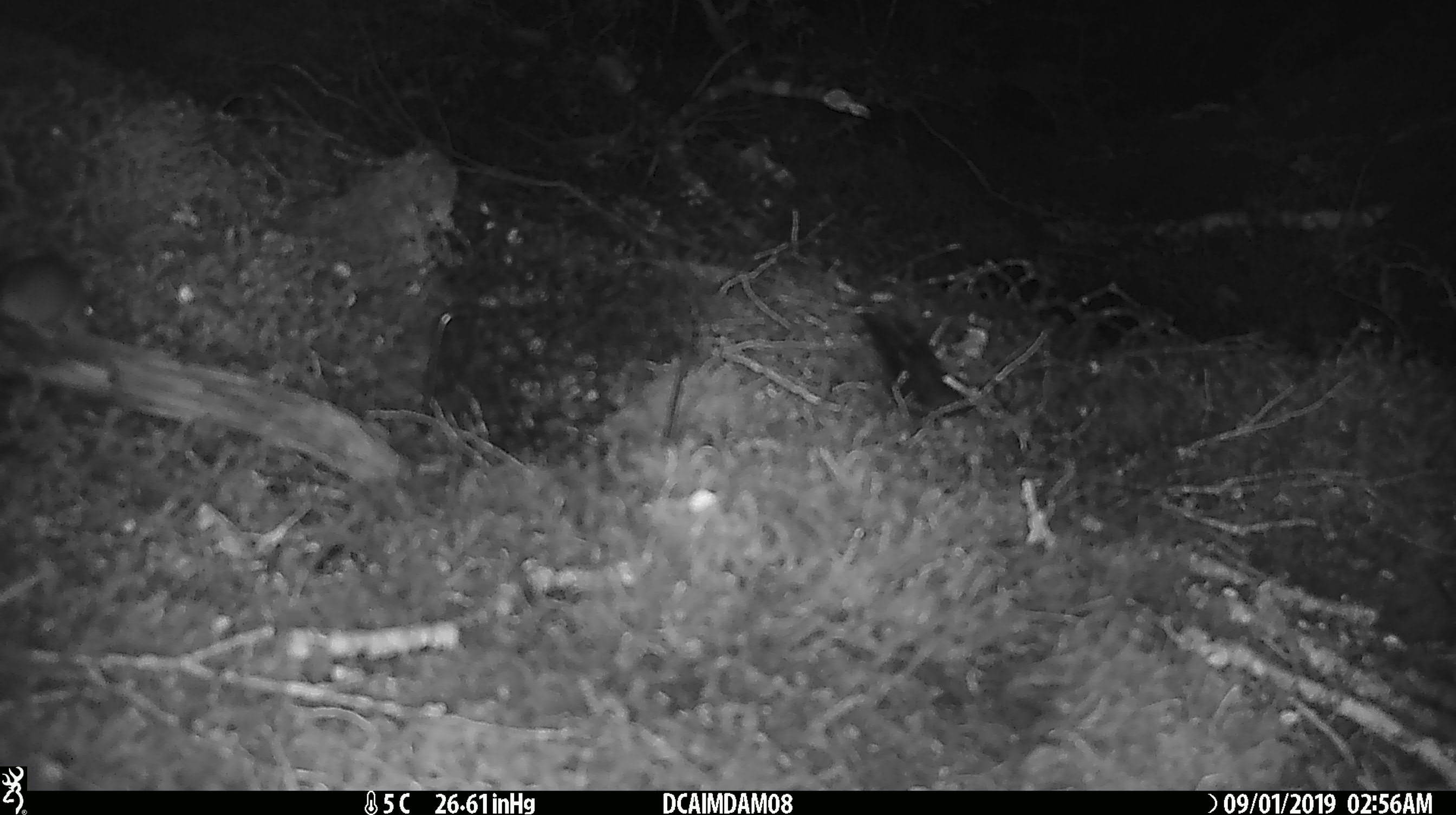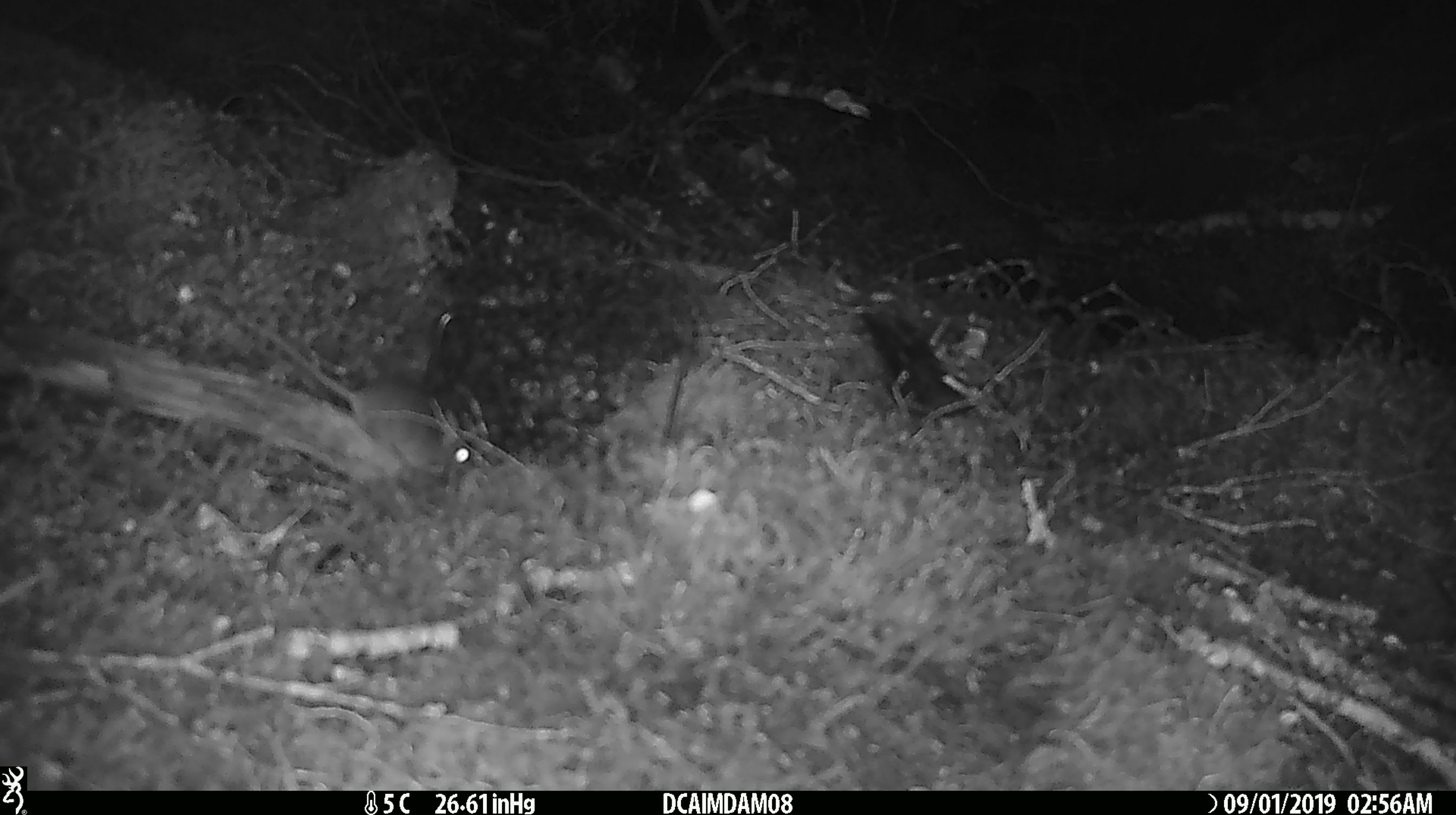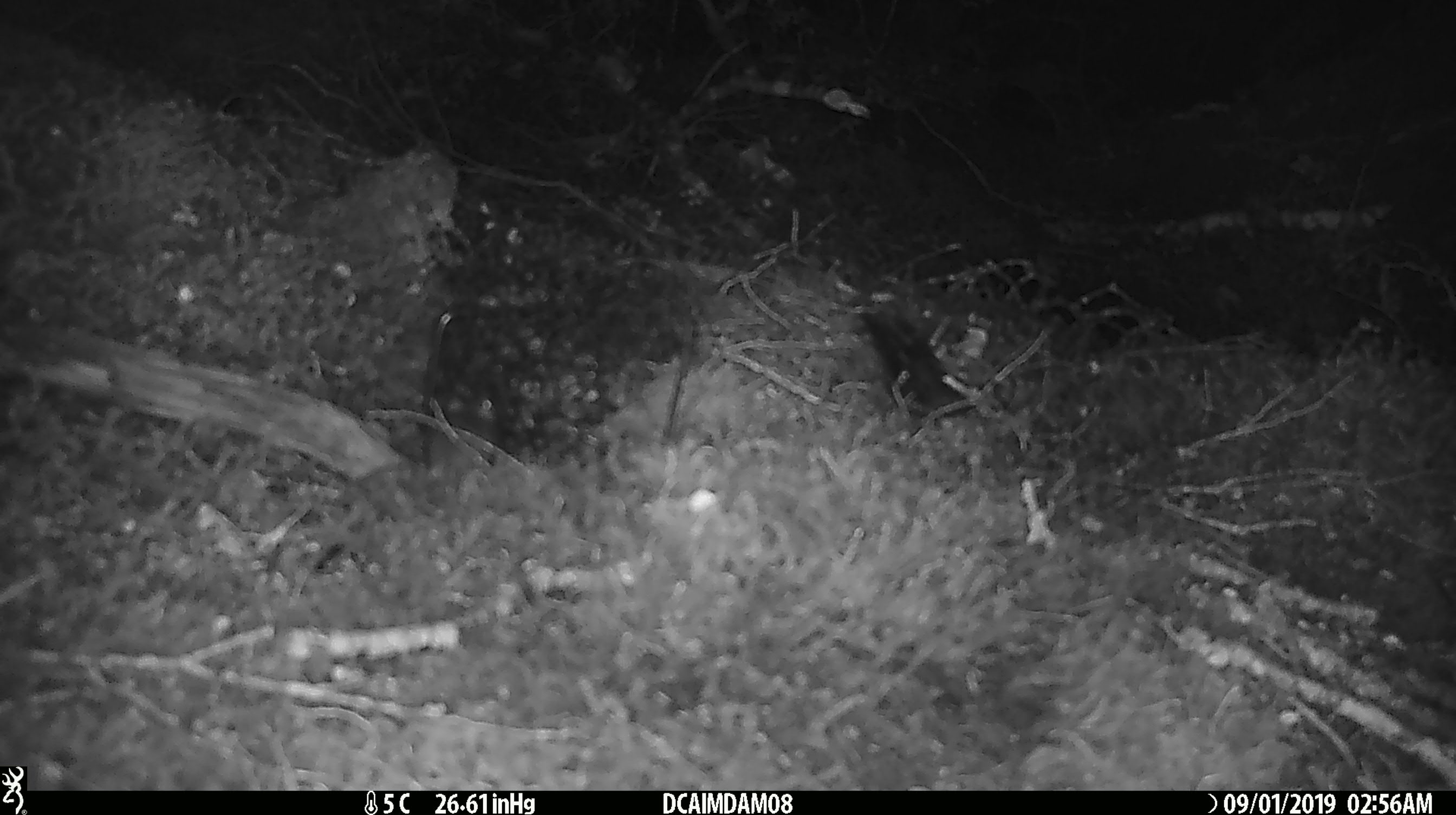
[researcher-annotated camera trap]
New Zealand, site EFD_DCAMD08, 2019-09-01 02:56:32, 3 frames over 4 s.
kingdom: Animalia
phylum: Chordata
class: Mammalia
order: Rodentia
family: Muridae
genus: Mus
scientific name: Mus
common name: mouse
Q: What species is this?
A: Mouse (Mus).